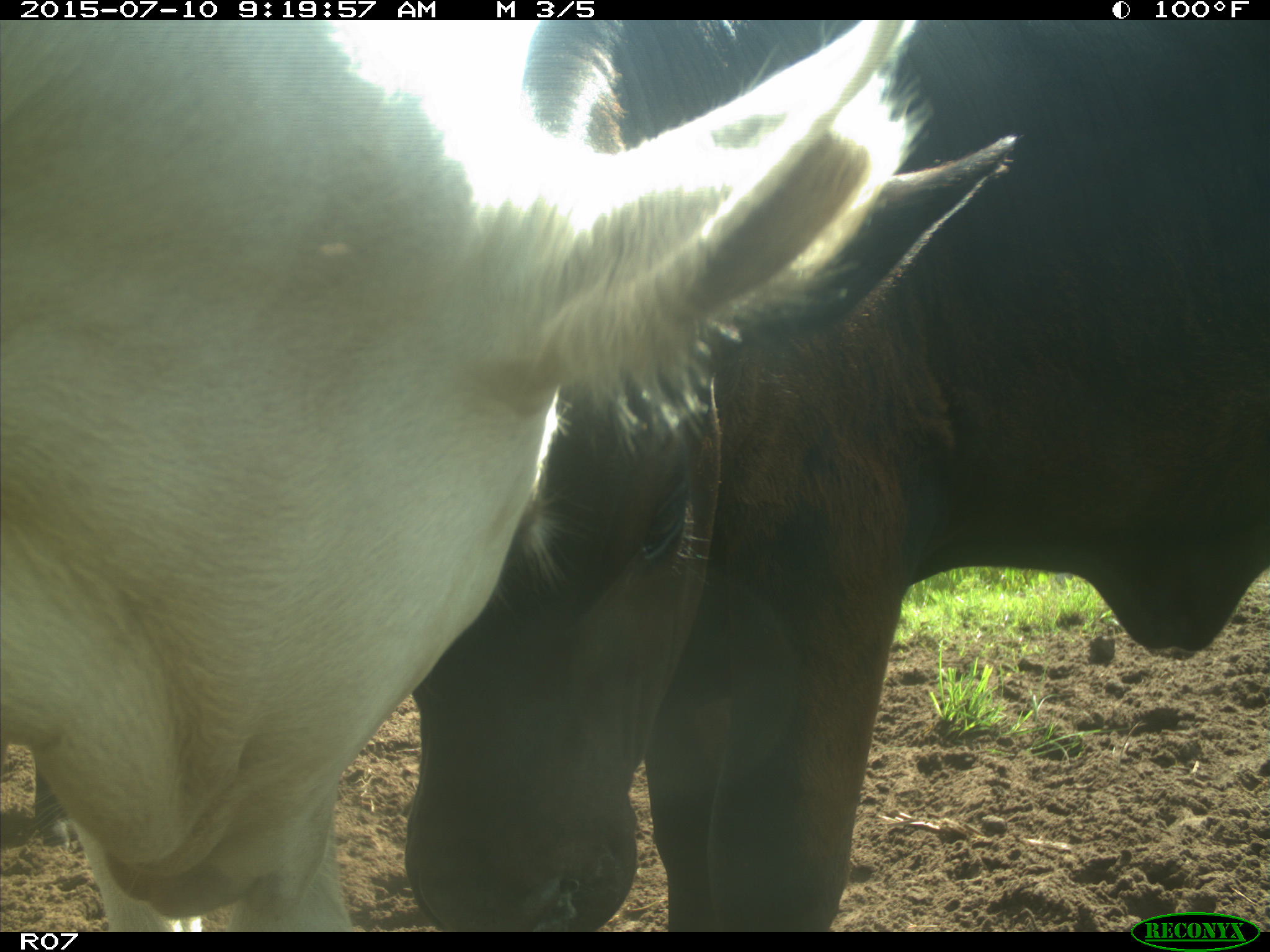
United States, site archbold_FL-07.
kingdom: Animalia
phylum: Chordata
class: Mammalia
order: Artiodactyla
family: Bovidae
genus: Bos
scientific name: Bos taurus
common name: domestic cow